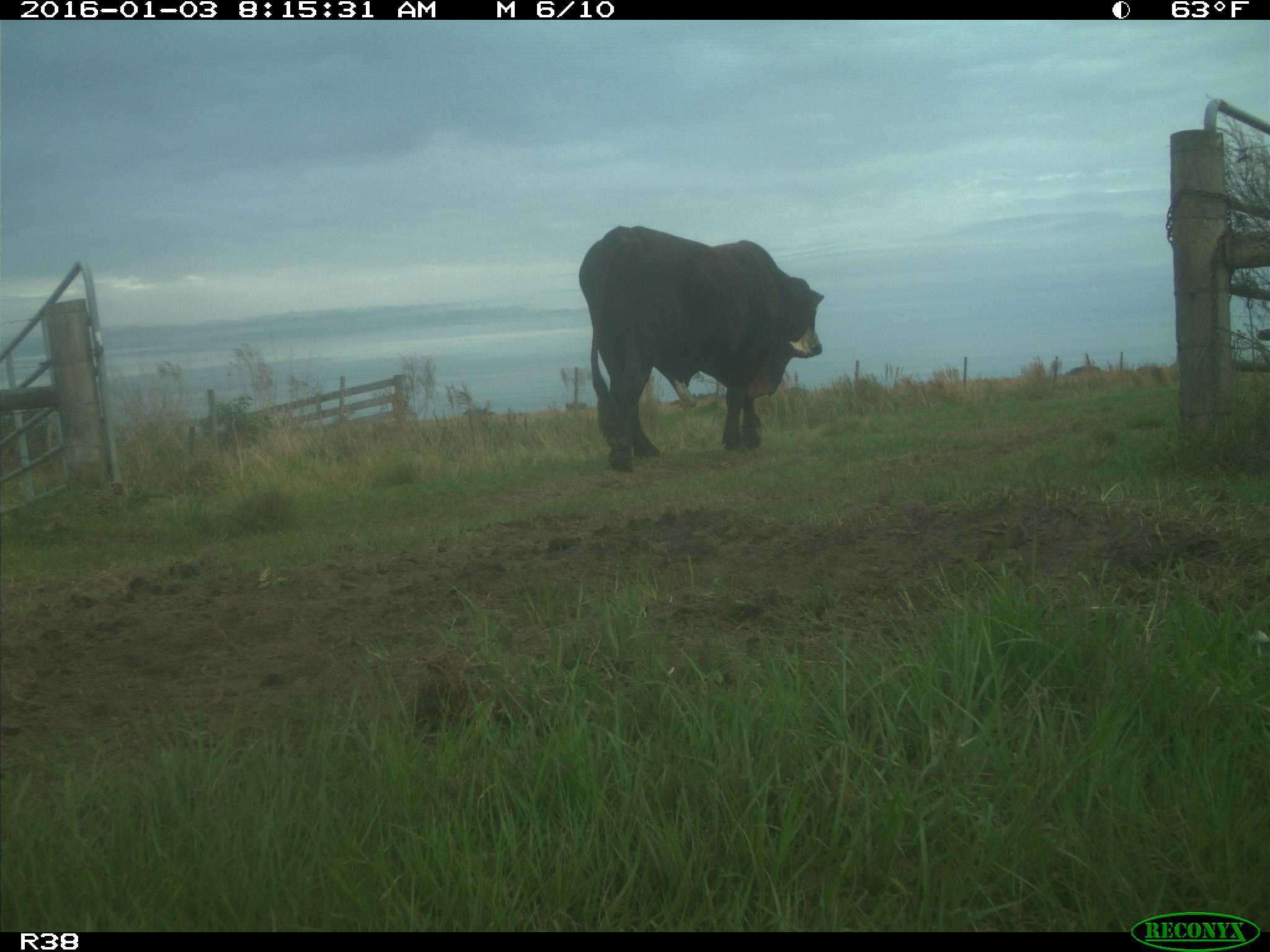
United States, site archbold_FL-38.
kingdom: Animalia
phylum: Chordata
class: Mammalia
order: Artiodactyla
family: Bovidae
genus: Bos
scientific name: Bos taurus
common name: domestic cow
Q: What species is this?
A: Bos taurus (domestic cow).